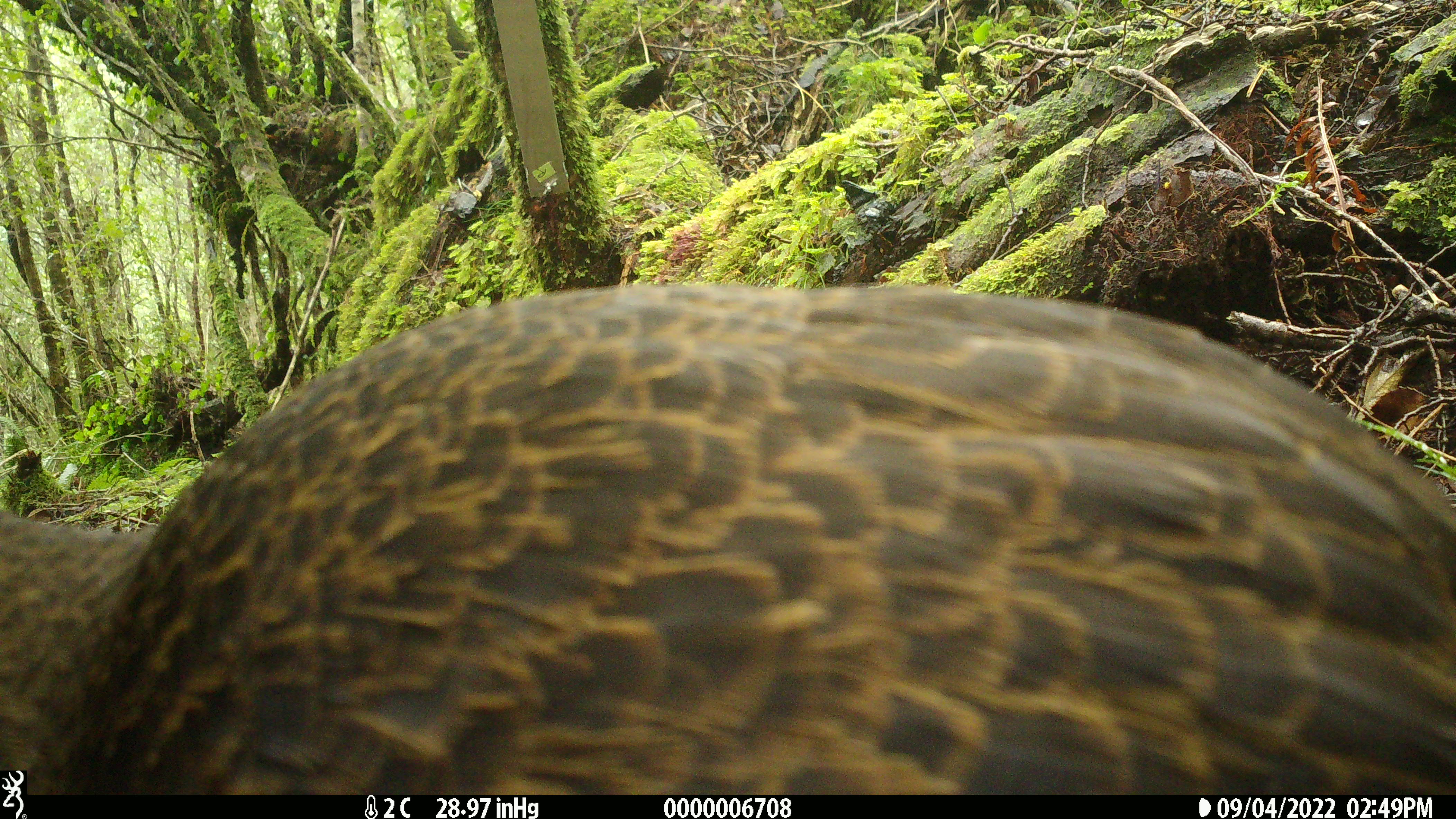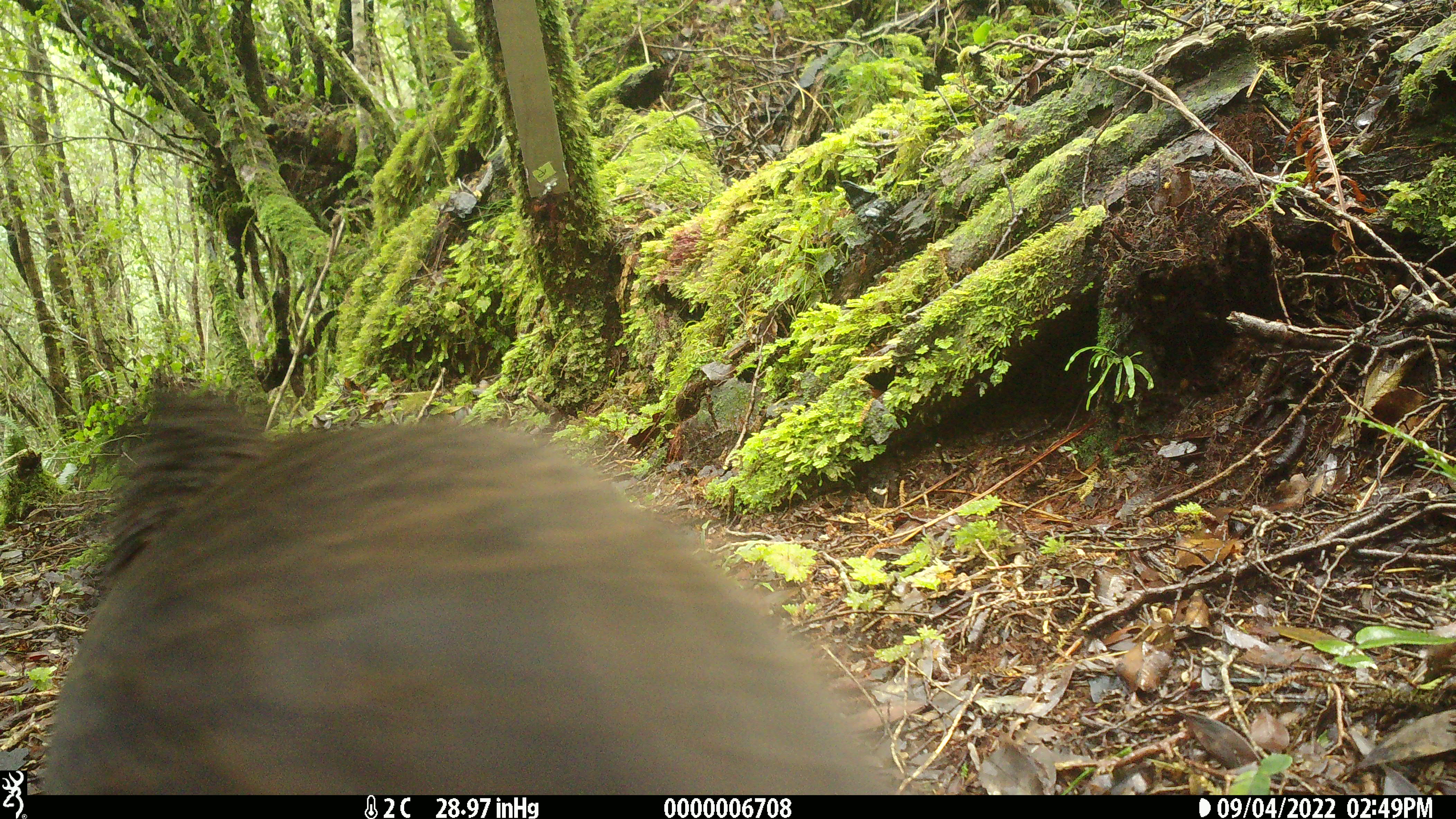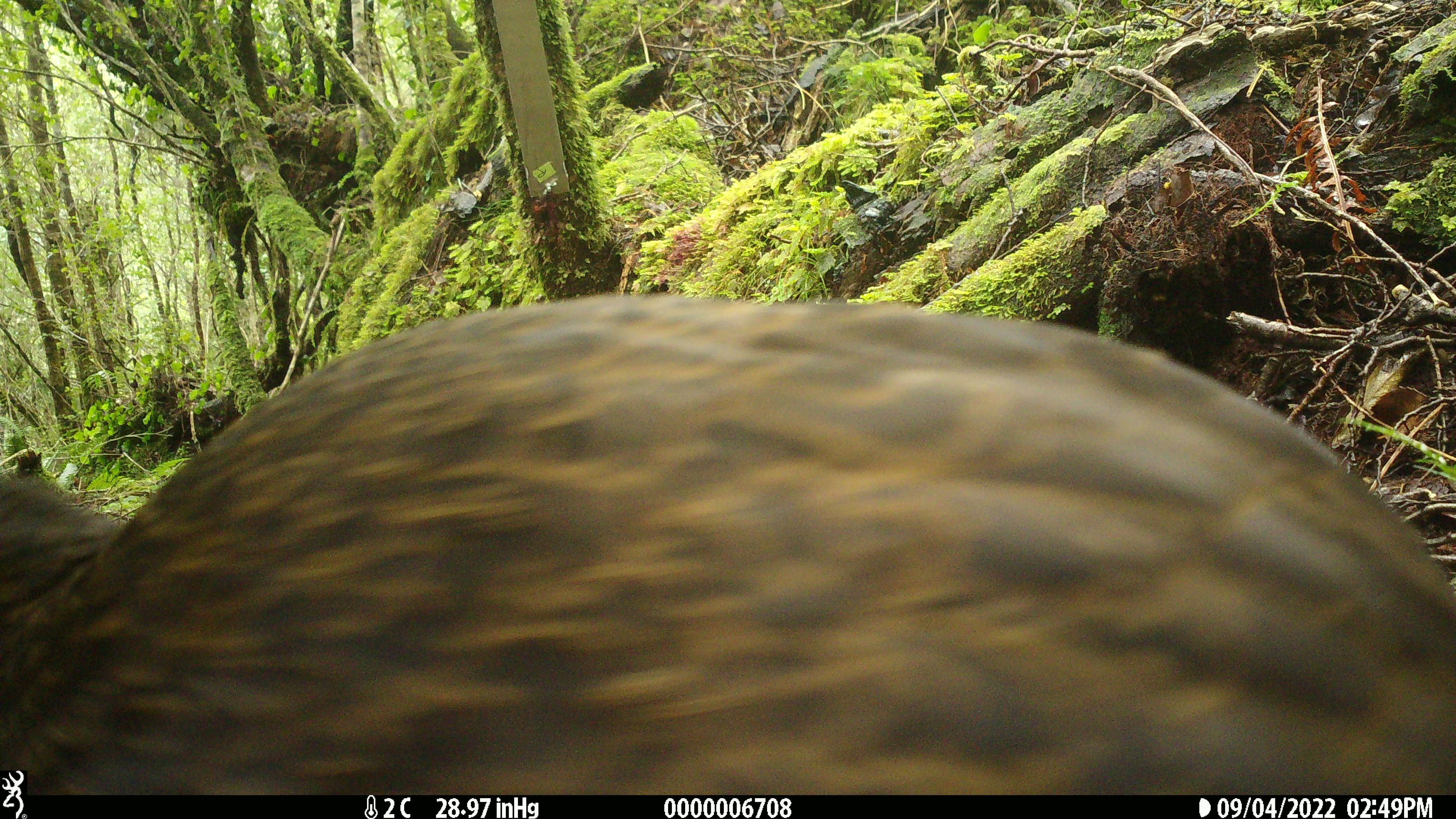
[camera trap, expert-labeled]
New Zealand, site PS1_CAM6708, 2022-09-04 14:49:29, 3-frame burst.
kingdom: Animalia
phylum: Chordata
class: Aves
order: Gruiformes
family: Rallidae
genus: Gallirallus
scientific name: Gallirallus australis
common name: weka